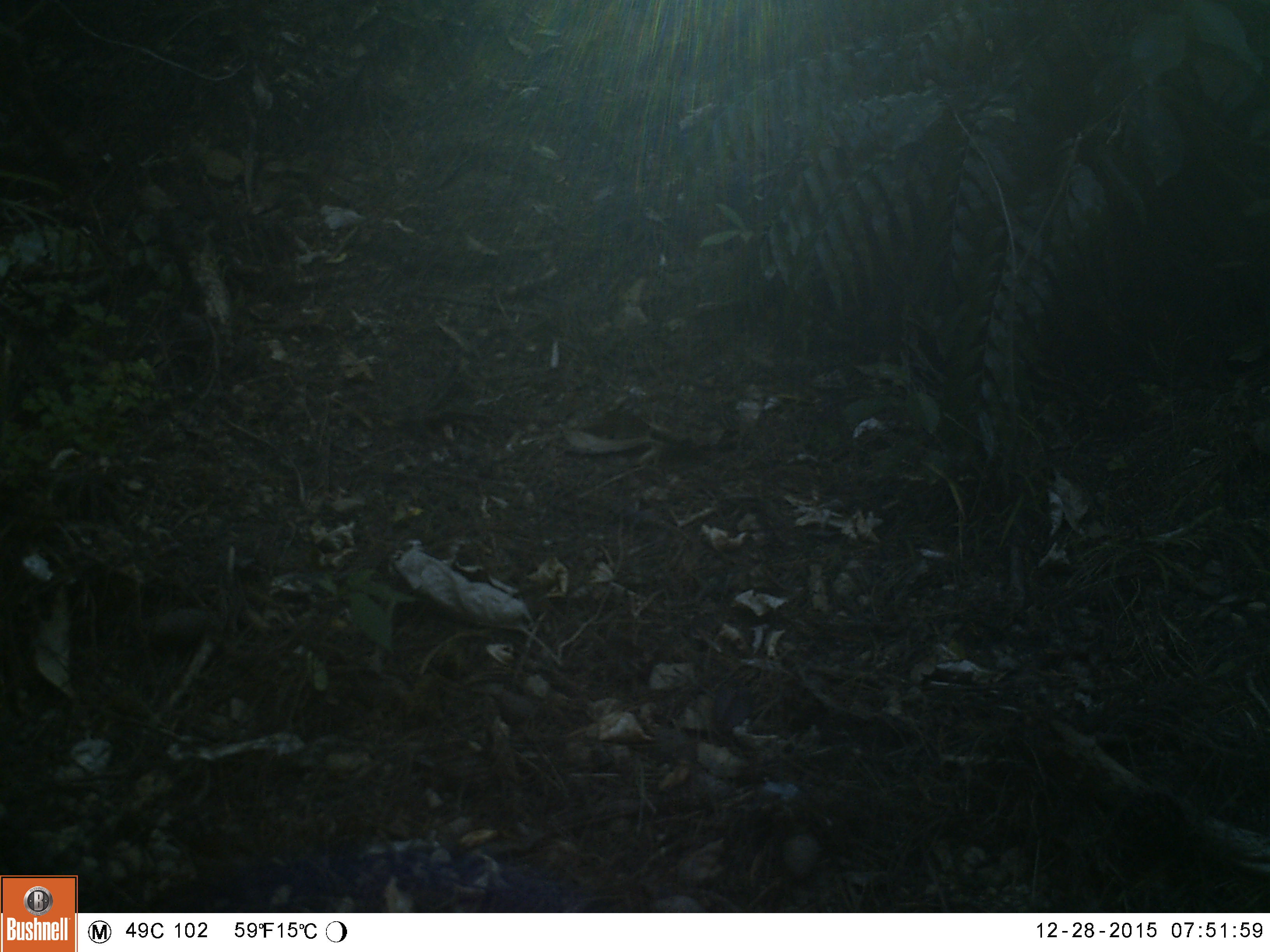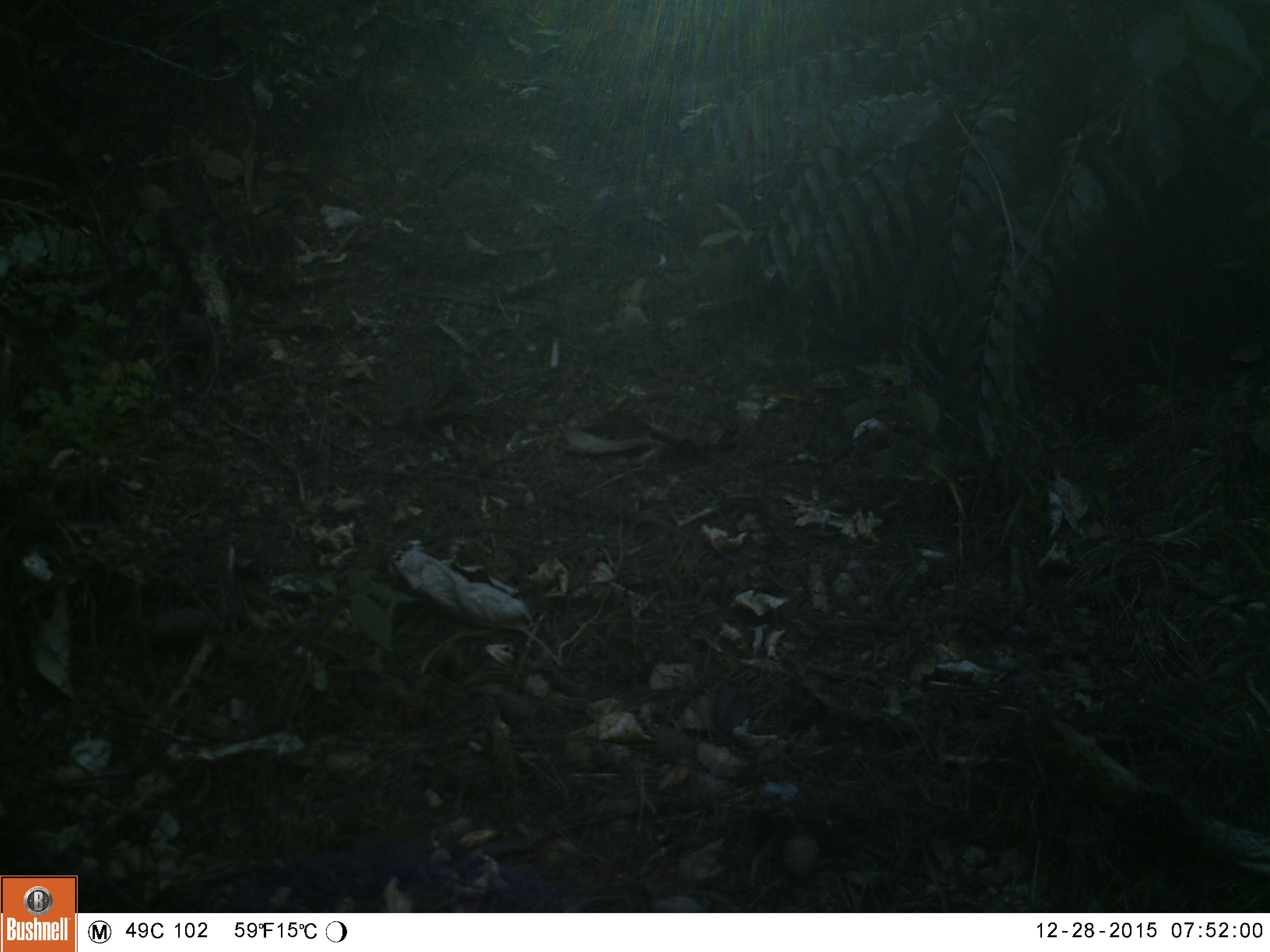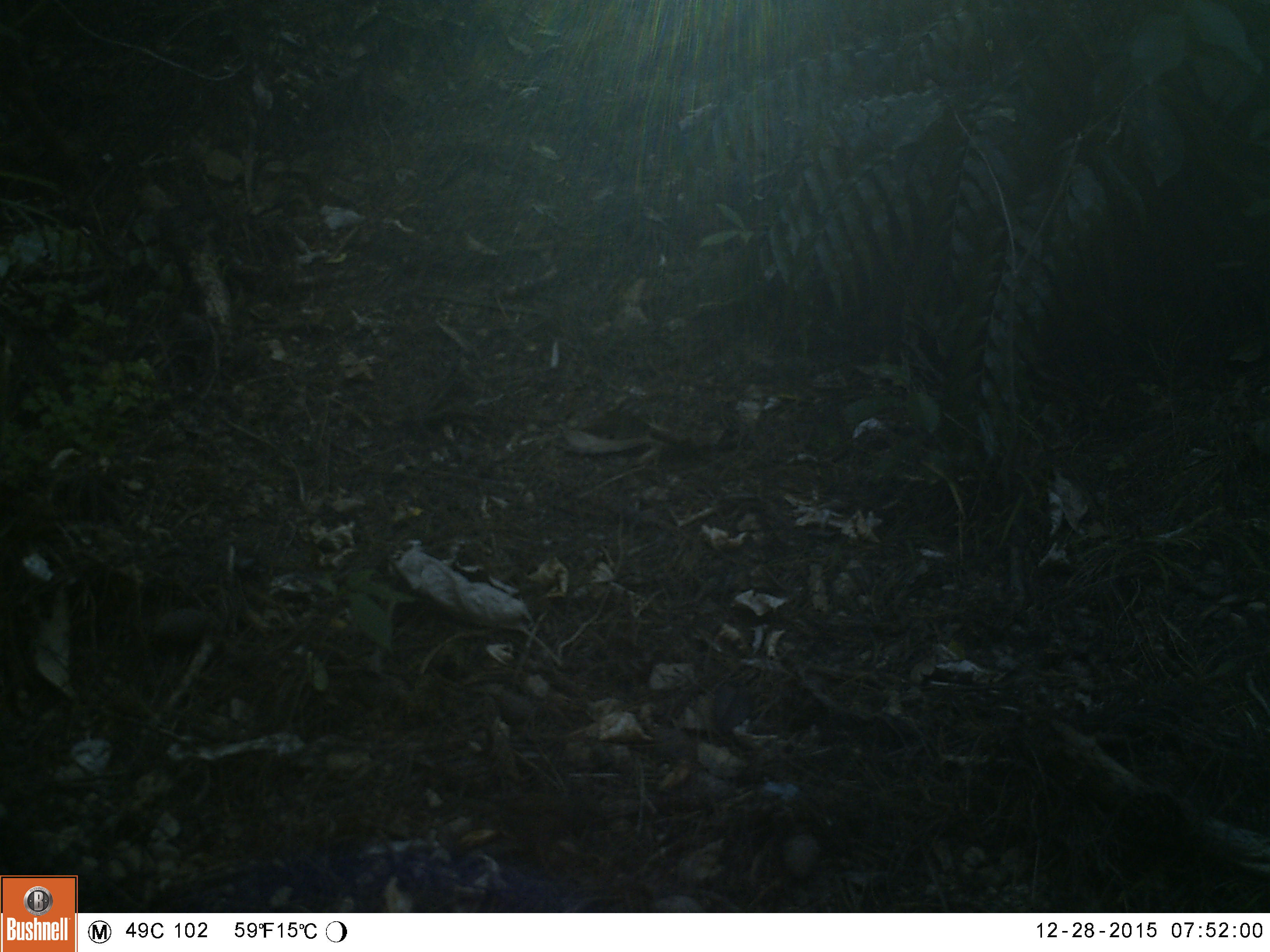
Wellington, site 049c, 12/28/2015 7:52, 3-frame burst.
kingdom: Animalia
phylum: Chordata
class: Aves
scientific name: Aves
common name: bird